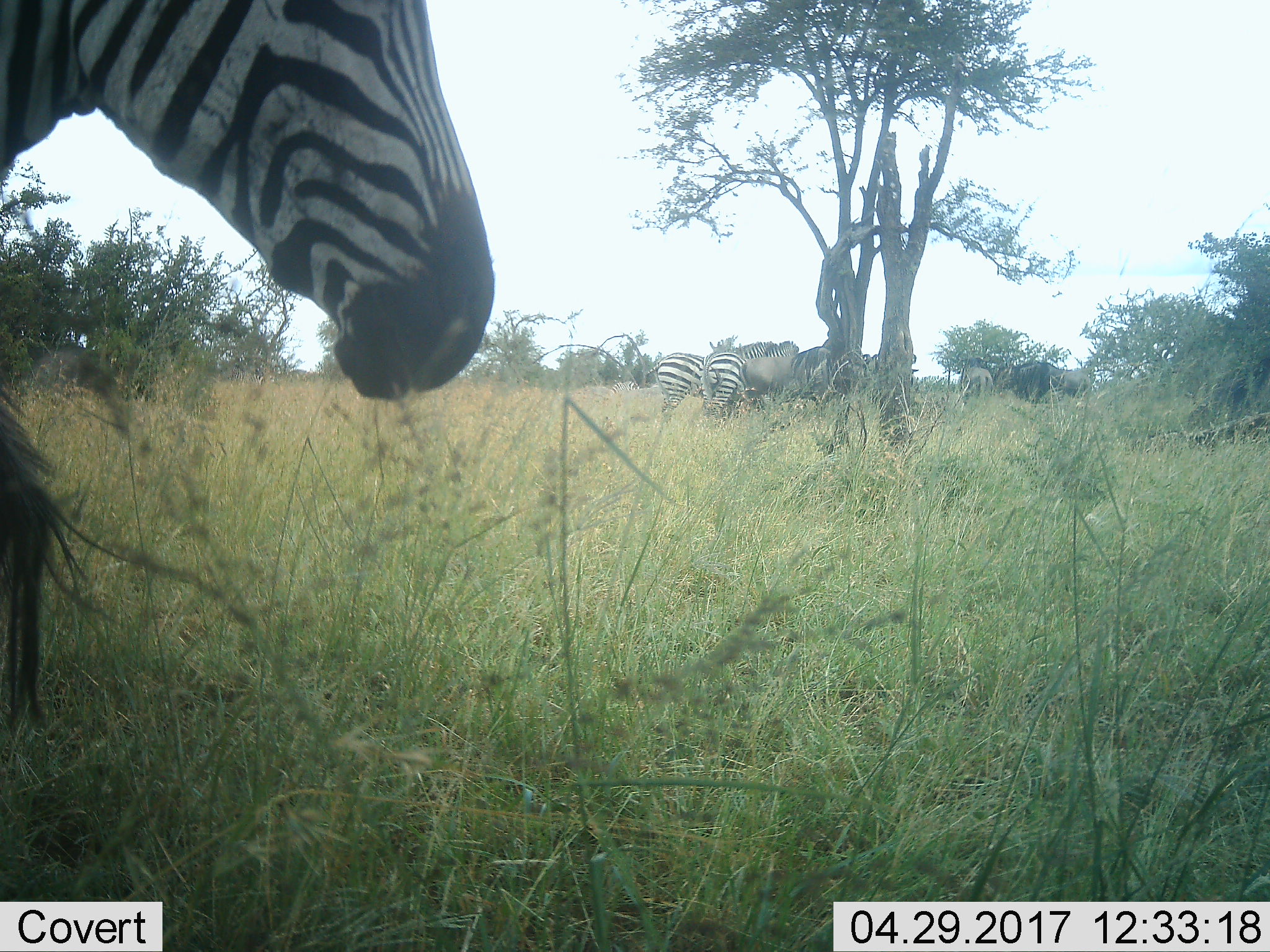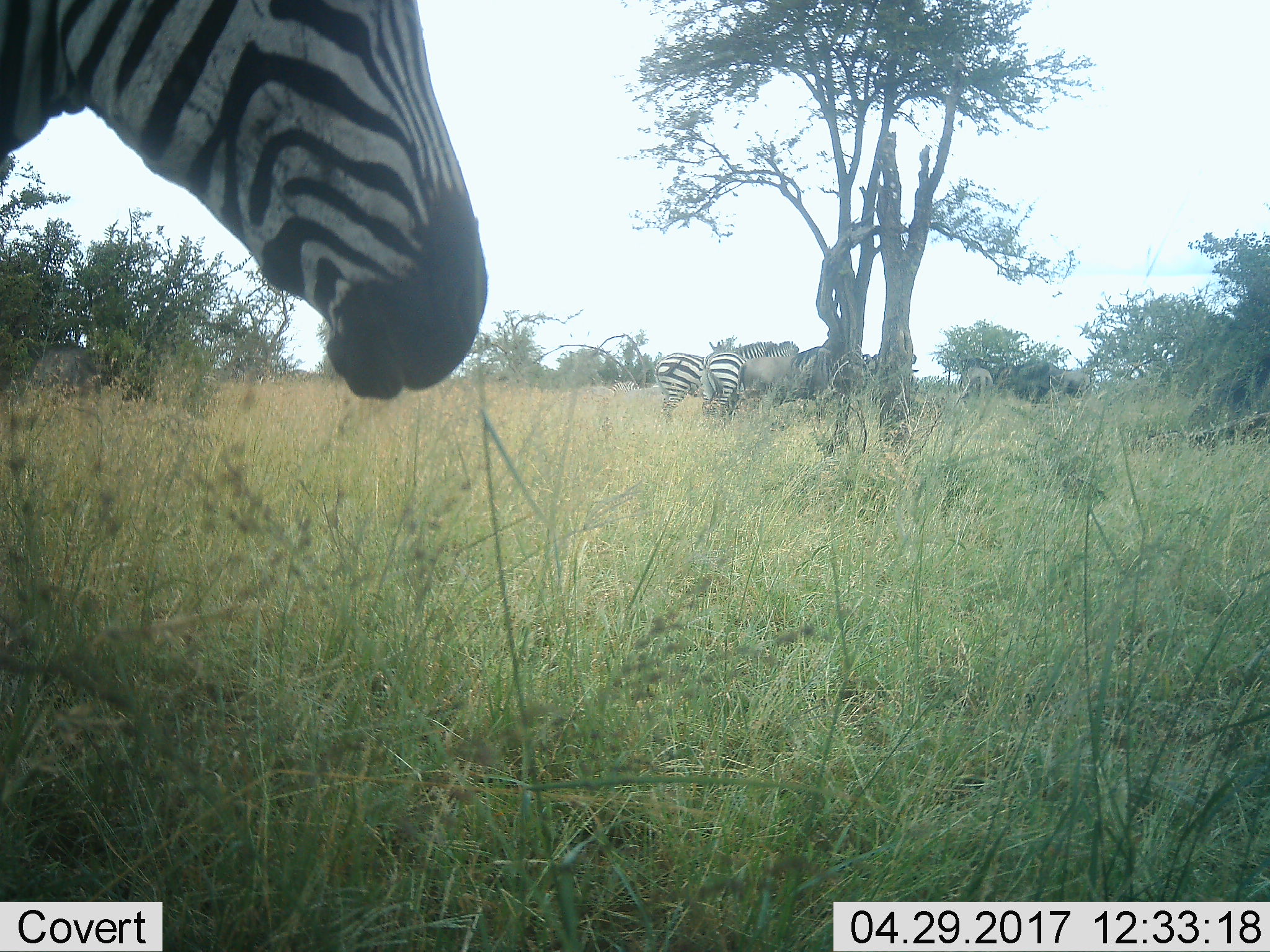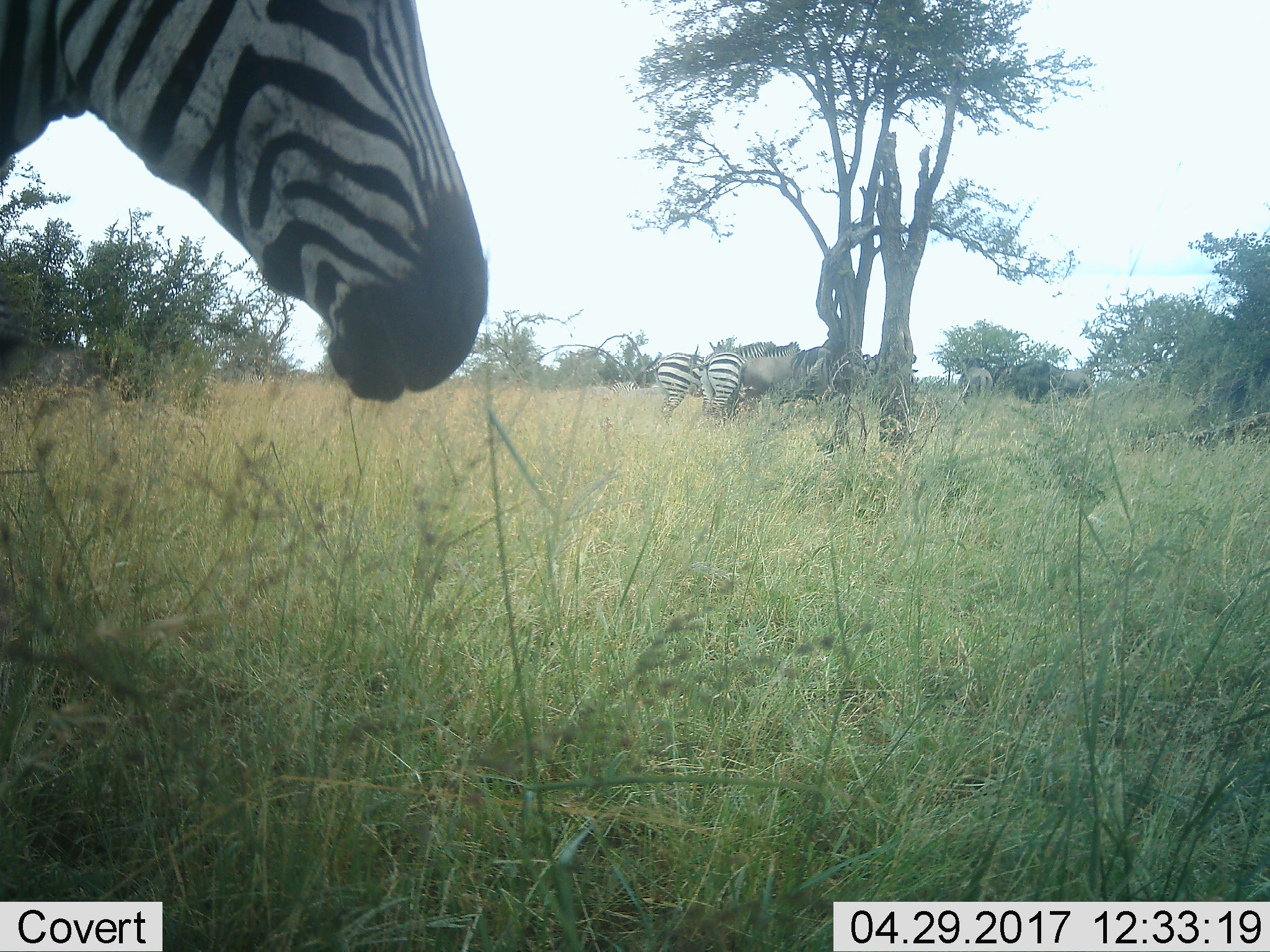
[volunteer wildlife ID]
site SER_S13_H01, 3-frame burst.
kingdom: Animalia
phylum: Chordata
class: Mammalia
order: Artiodactyla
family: Bovidae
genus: Connochaetes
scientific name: Connochaetes taurinus taurinus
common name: blue wildebeest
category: wildebeestblue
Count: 3.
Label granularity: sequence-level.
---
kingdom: Animalia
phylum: Chordata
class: Mammalia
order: Perissodactyla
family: Equidae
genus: Equus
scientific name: Equus quagga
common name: plains zebra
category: zebraplains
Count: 4.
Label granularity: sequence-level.